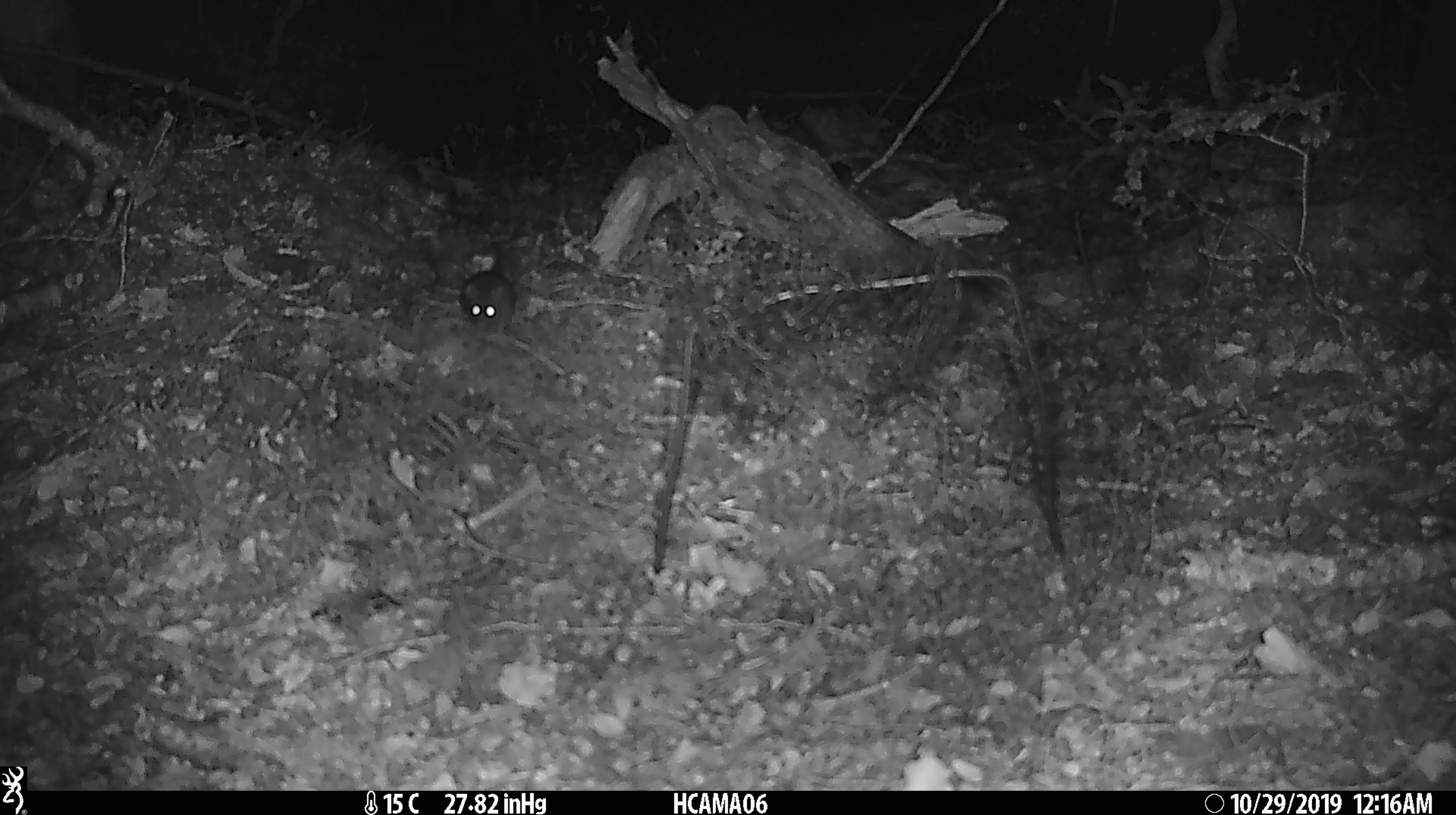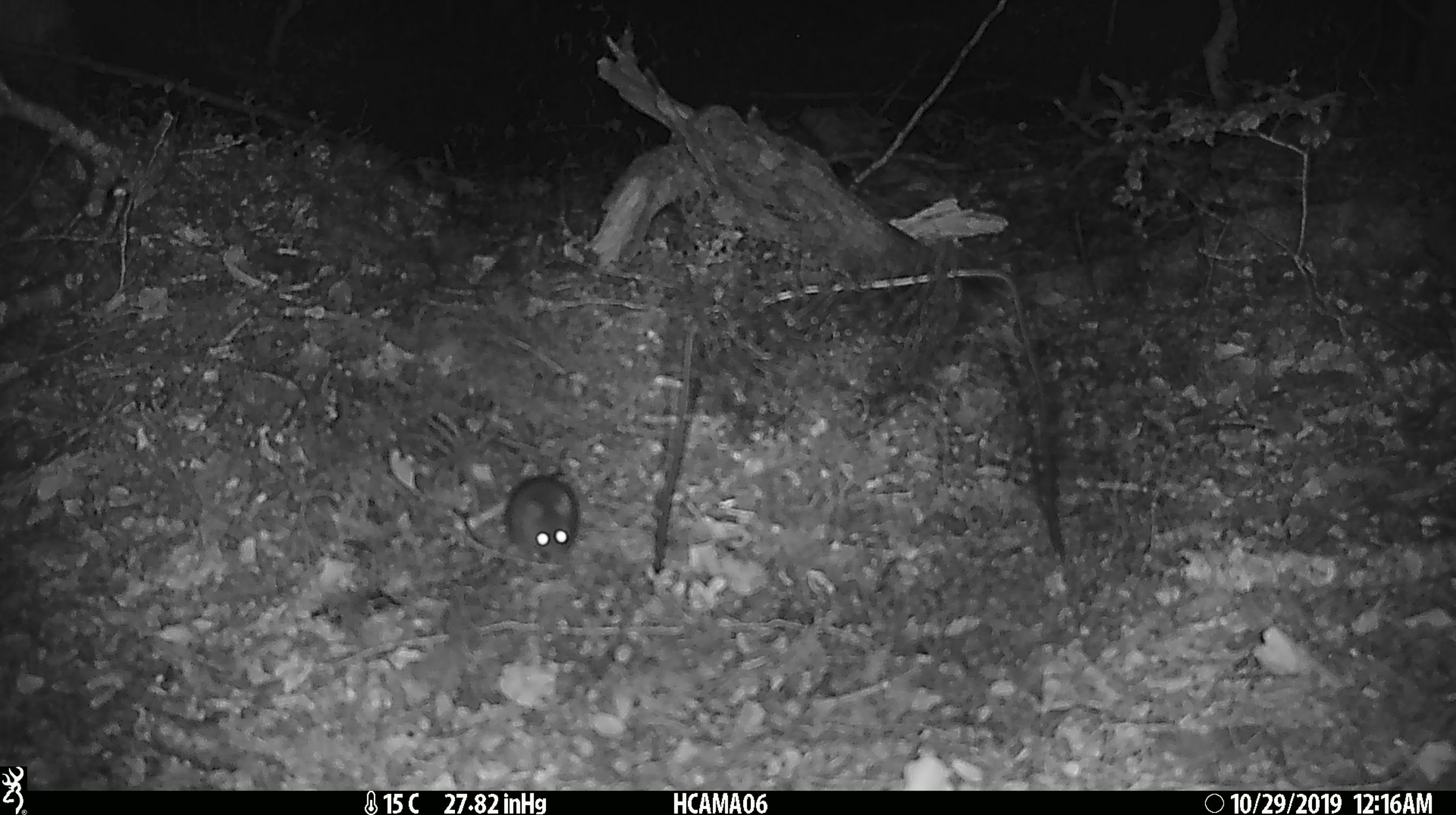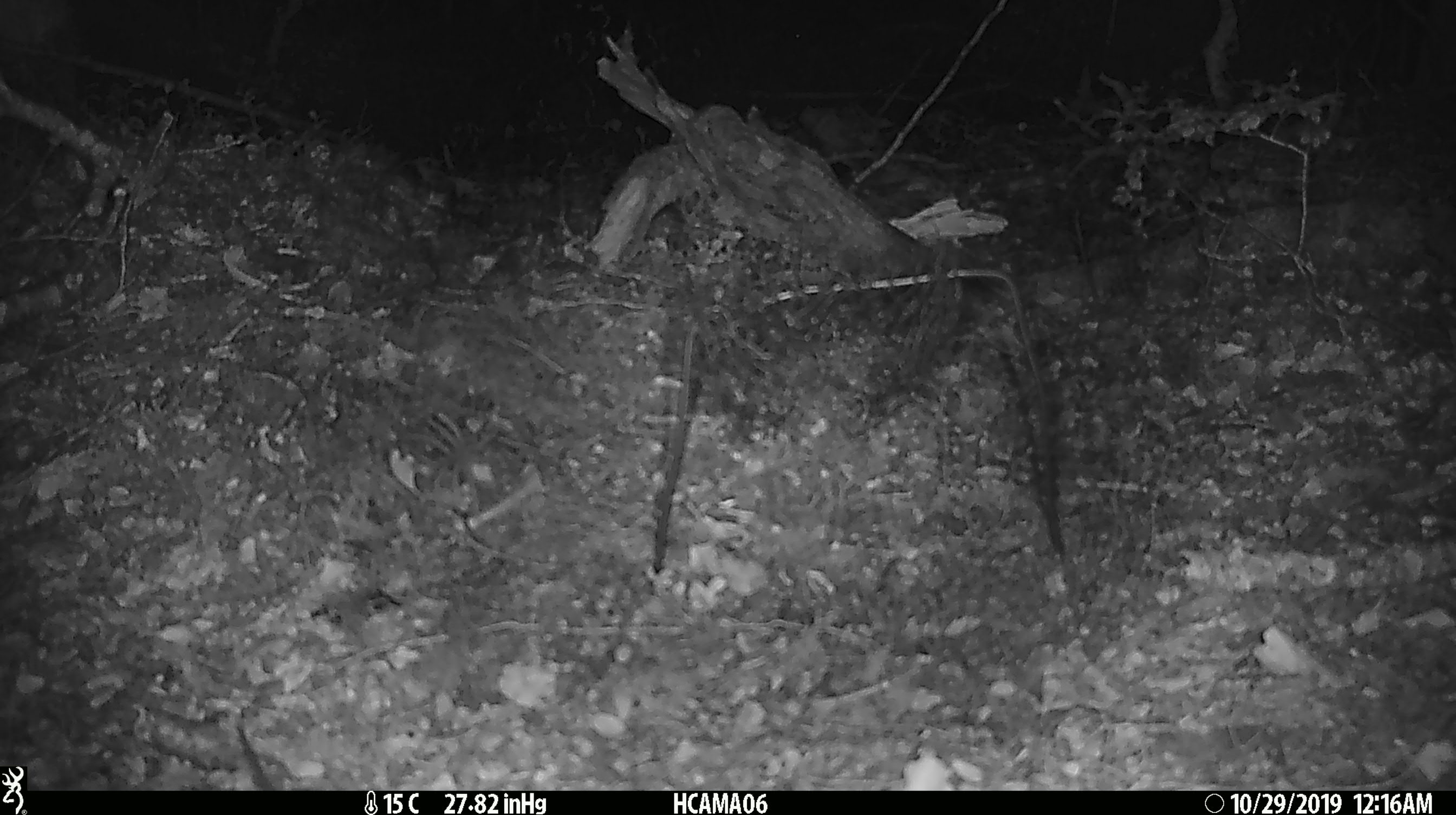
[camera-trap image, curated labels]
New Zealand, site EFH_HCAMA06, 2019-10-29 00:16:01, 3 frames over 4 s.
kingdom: Animalia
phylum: Chordata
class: Mammalia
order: Rodentia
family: Muridae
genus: Mus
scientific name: Mus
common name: mouse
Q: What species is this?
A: Mouse (Mus).